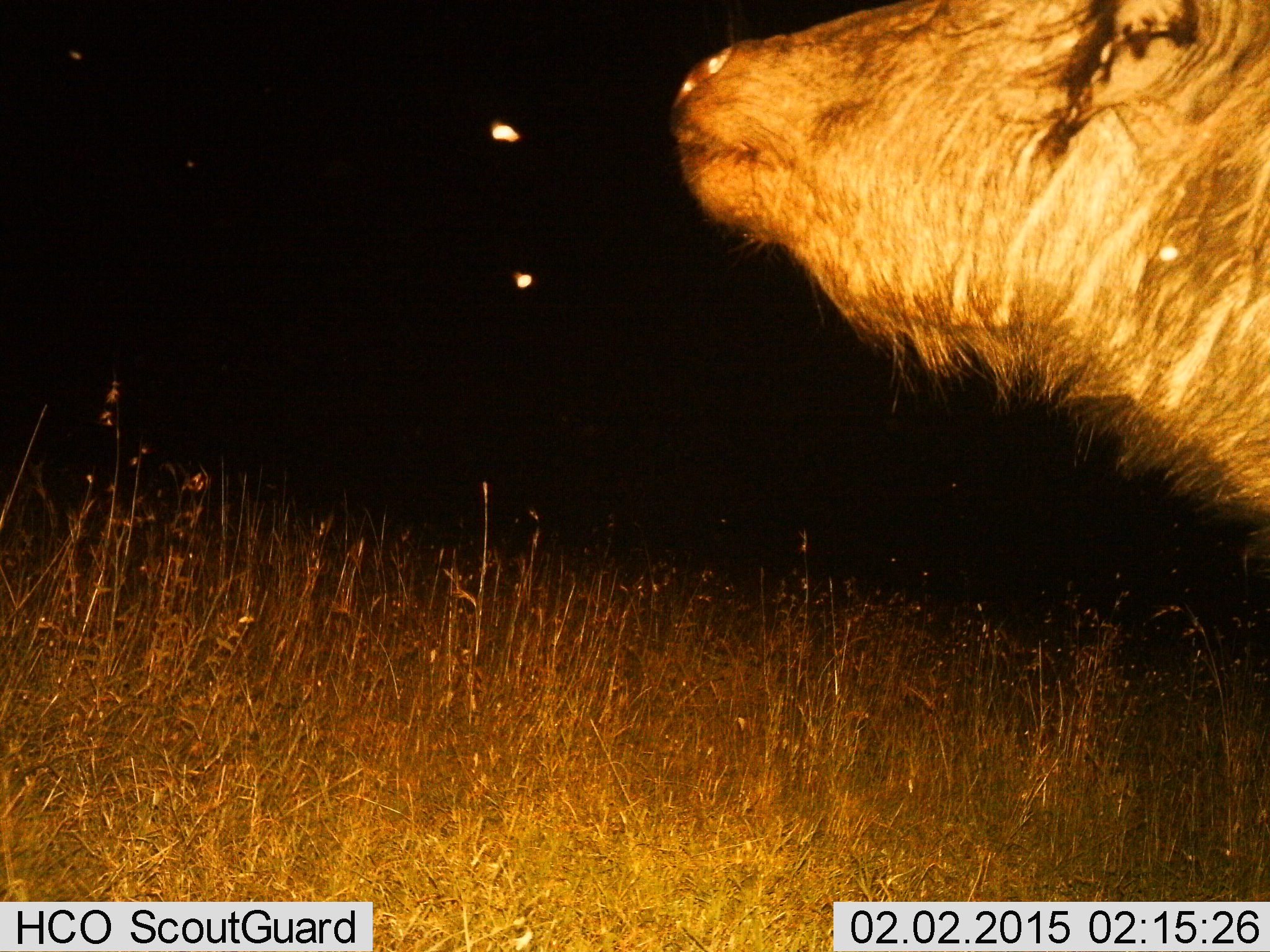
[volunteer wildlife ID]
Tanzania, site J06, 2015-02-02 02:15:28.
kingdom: Animalia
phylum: Chordata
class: Mammalia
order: Artiodactyla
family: Bovidae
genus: Syncerus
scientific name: Syncerus caffer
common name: cape buffalo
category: buffalo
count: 1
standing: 80%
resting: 0%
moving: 20%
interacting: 0%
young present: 0%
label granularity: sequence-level